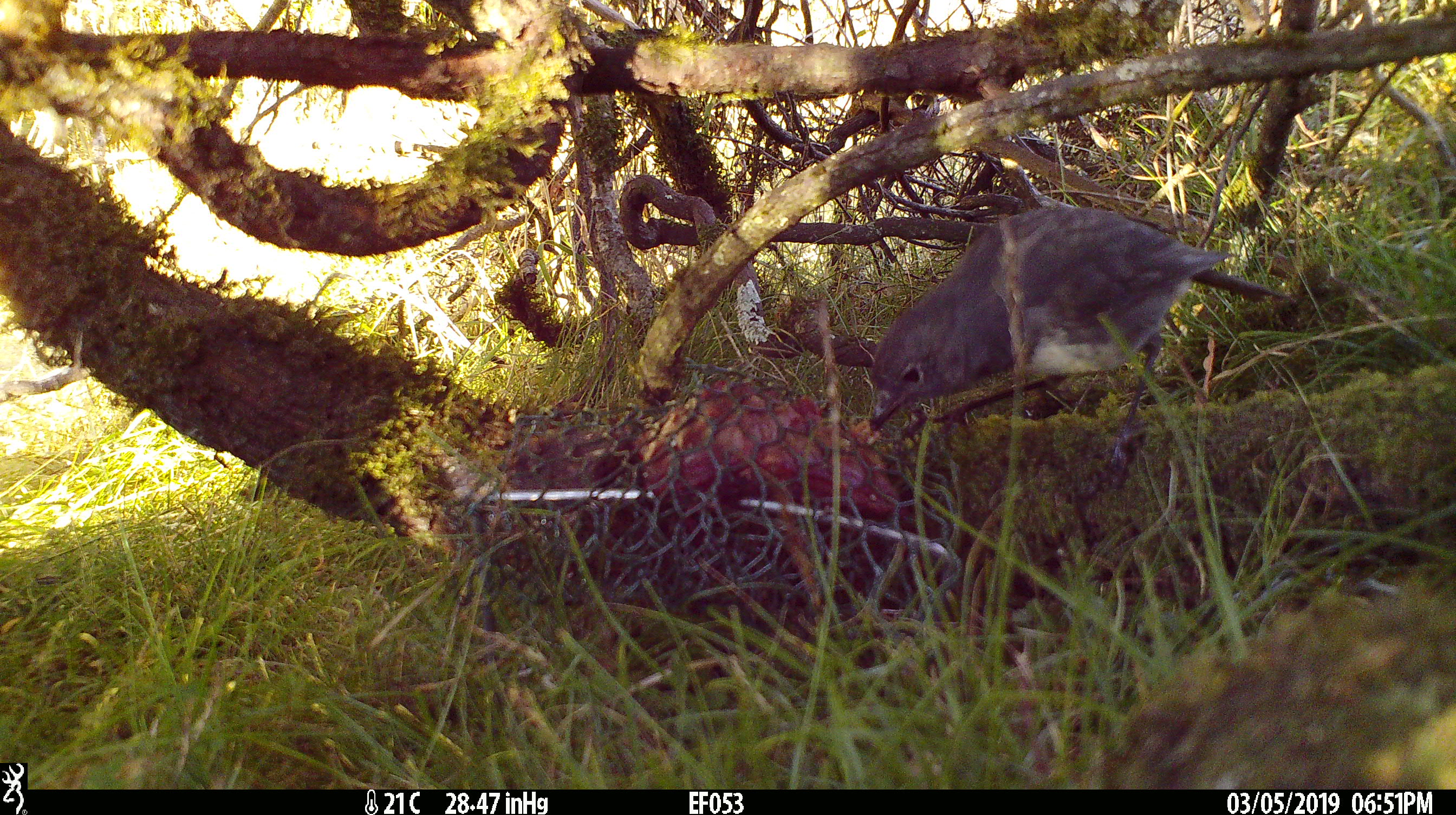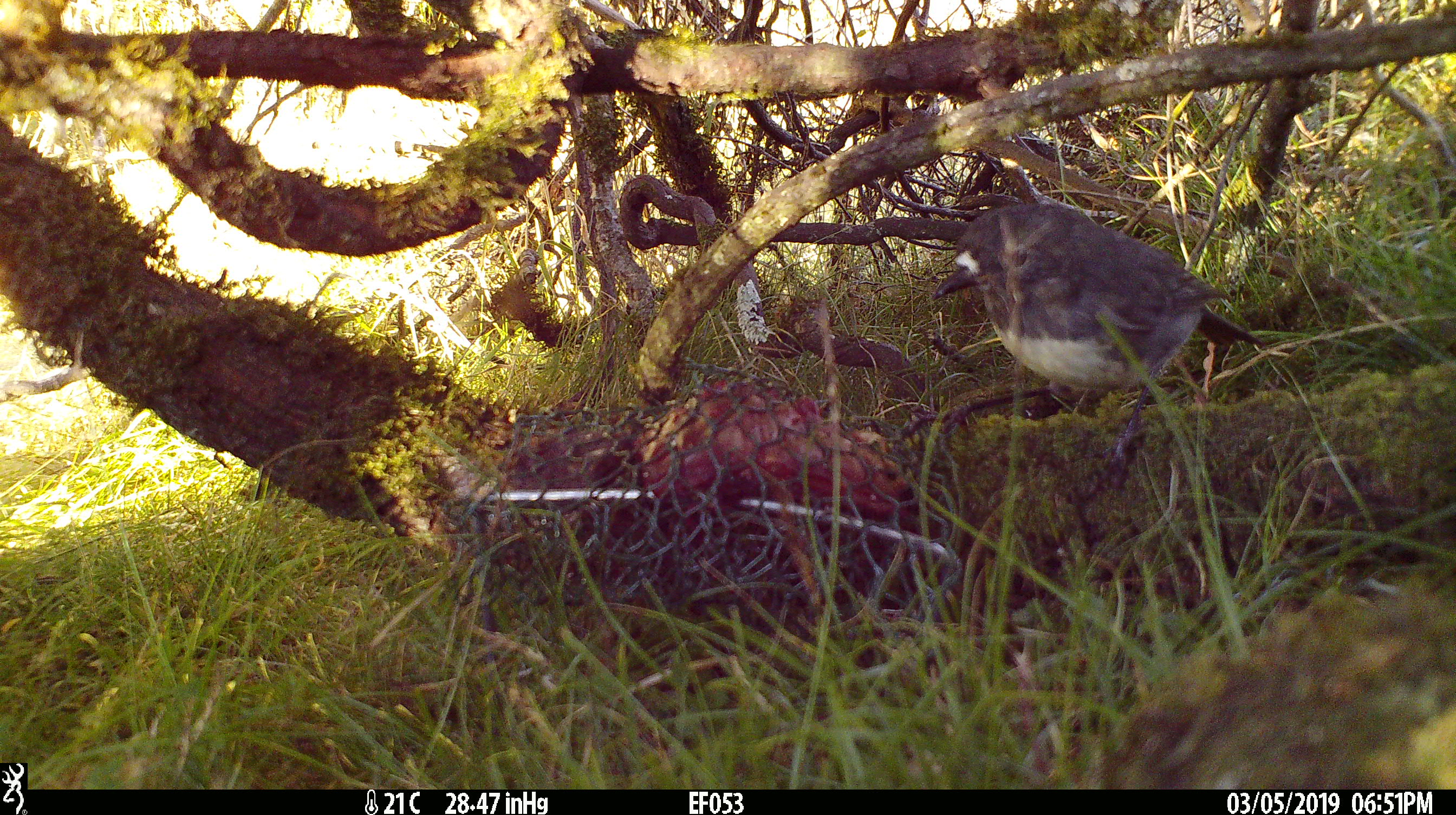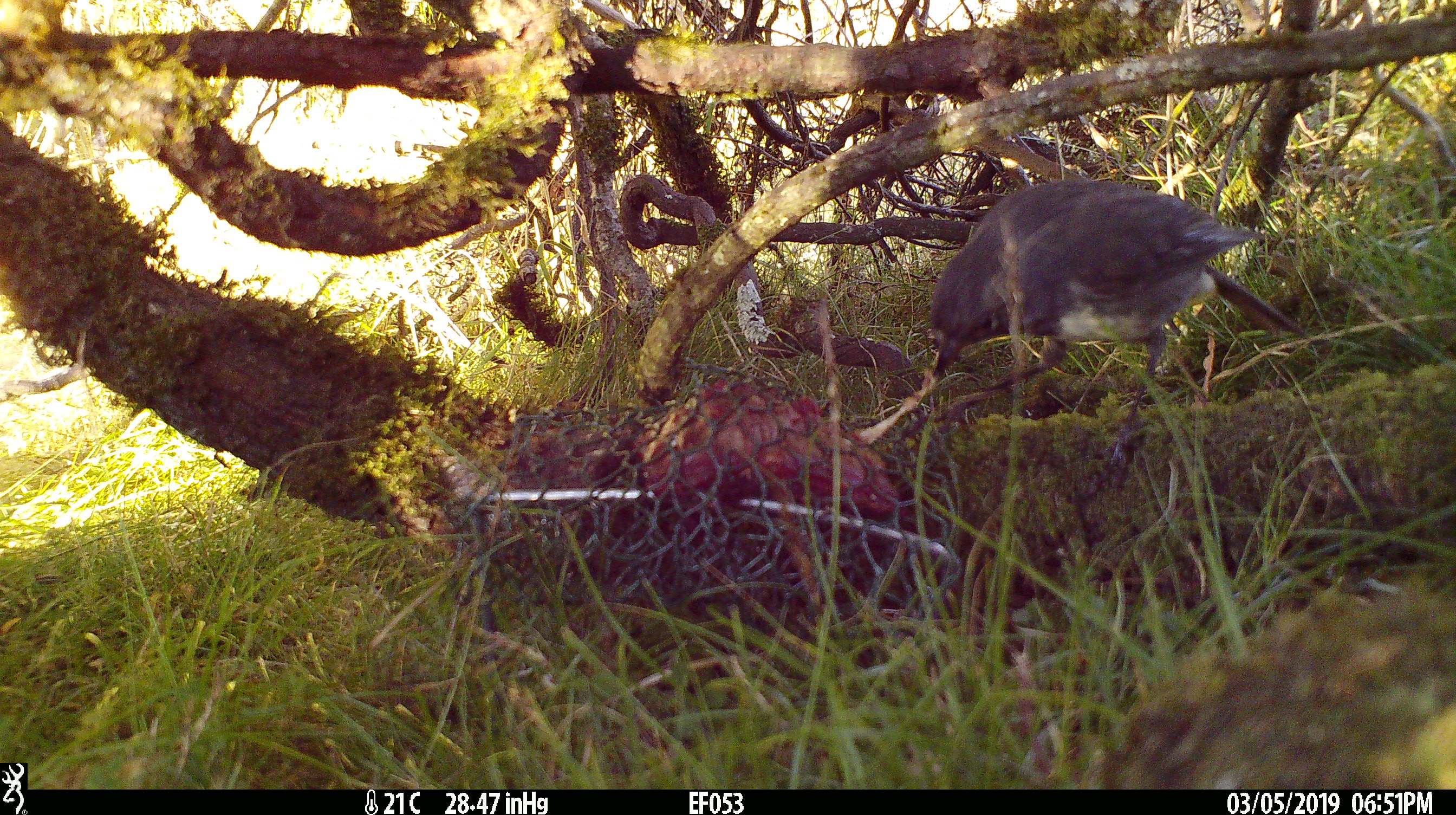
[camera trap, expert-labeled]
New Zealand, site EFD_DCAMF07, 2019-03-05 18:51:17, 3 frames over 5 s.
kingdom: Animalia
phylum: Chordata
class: Aves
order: Passeriformes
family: Petroicidae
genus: Petroica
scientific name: Petroica australis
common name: new zealand robin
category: robin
Robin (new zealand robin) (Petroica australis).